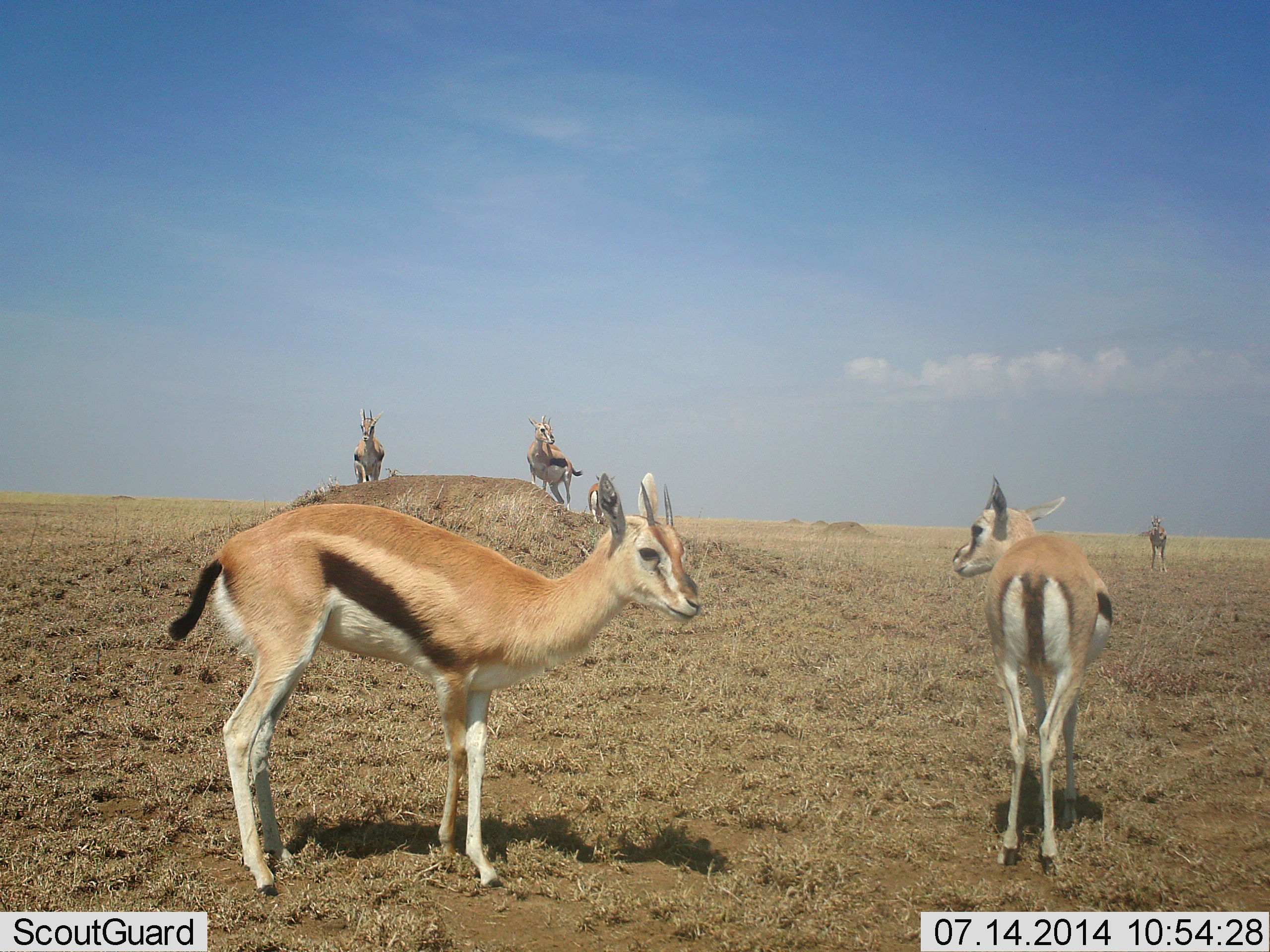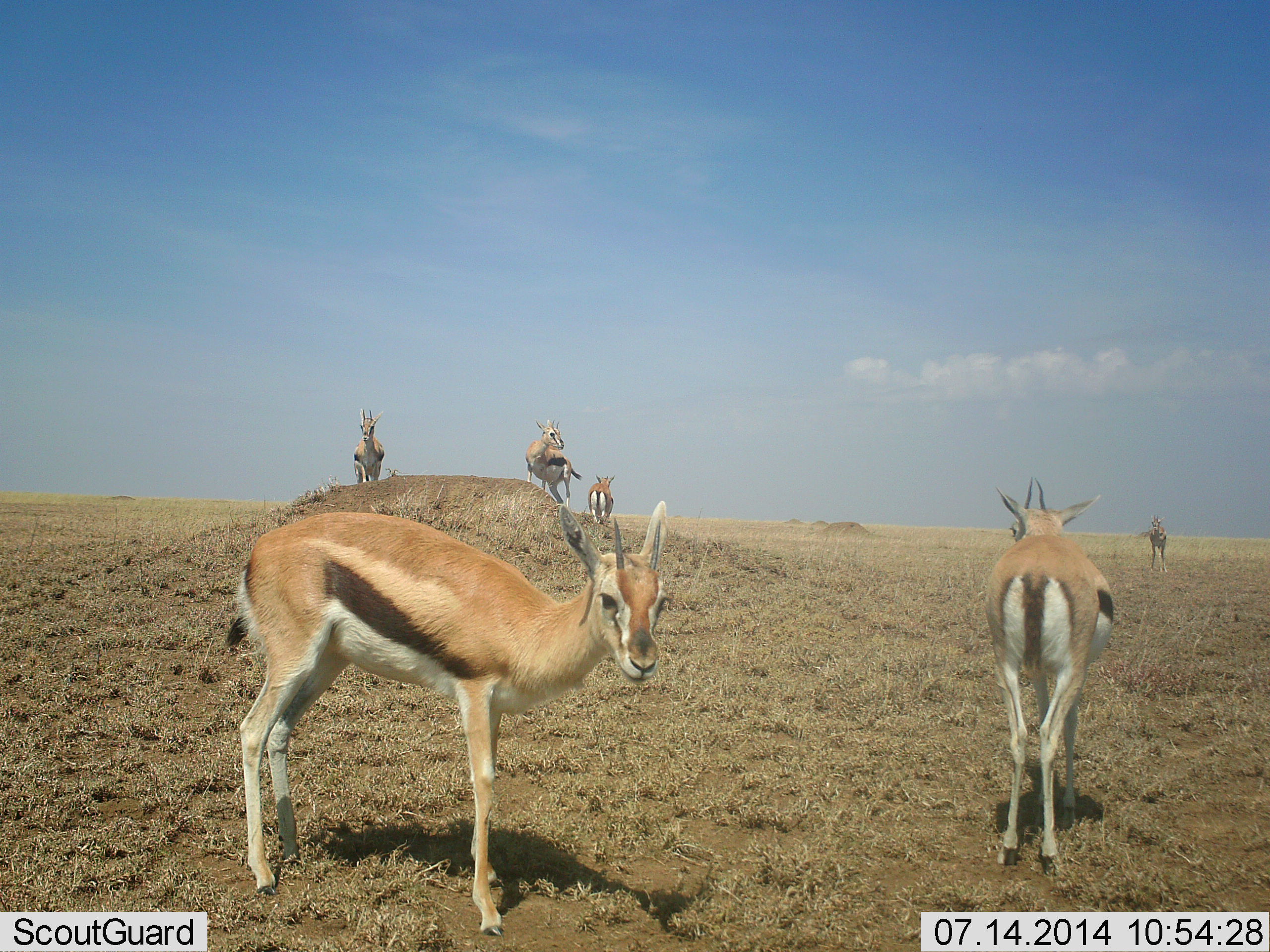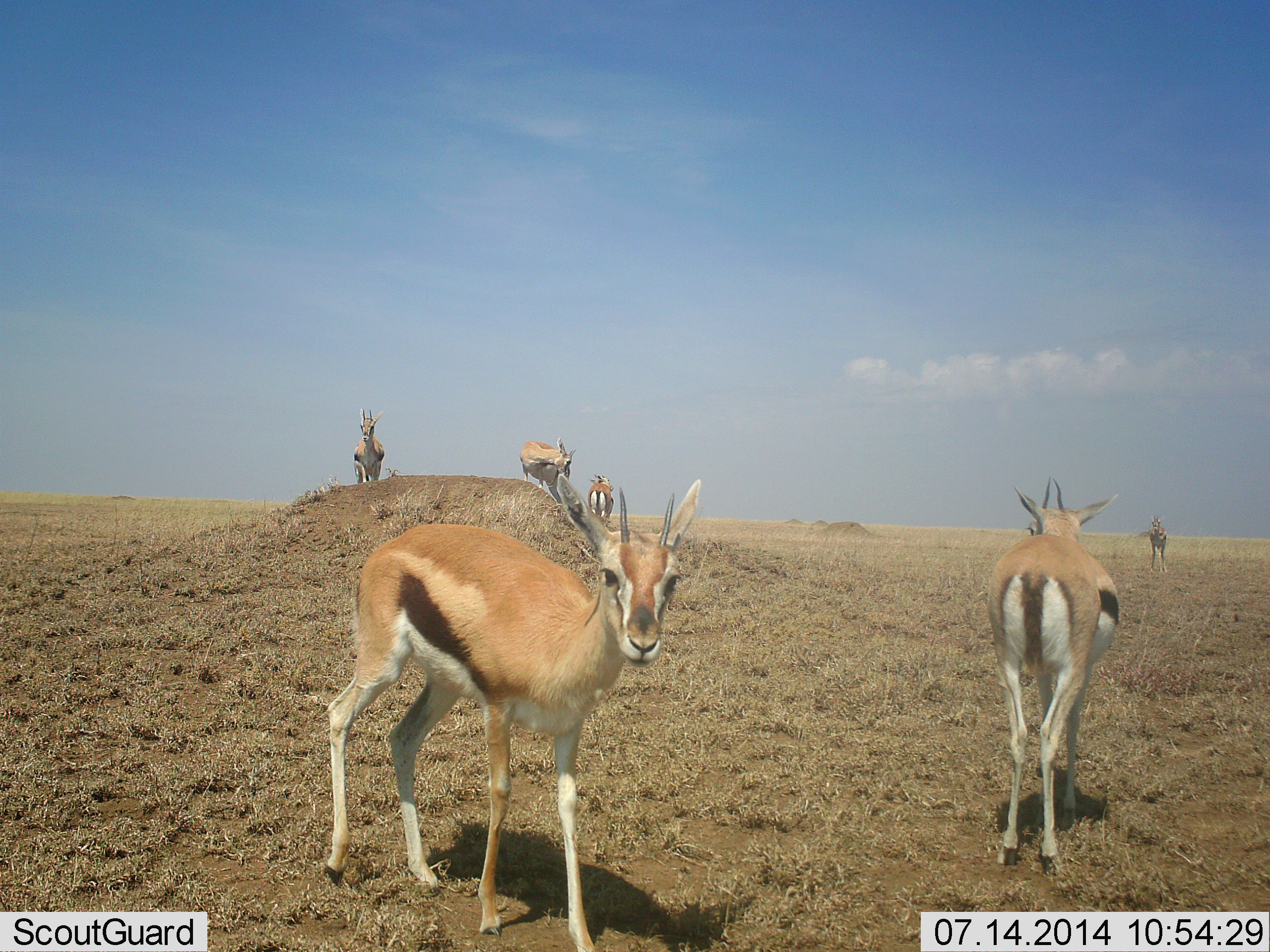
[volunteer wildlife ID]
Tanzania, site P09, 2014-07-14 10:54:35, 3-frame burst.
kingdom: Animalia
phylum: Chordata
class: Mammalia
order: Artiodactyla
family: Bovidae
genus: Eudorcas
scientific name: Eudorcas thomsonii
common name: thomson's gazelle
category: gazellethomsons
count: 6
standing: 100%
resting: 0%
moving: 20%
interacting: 0%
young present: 0%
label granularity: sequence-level